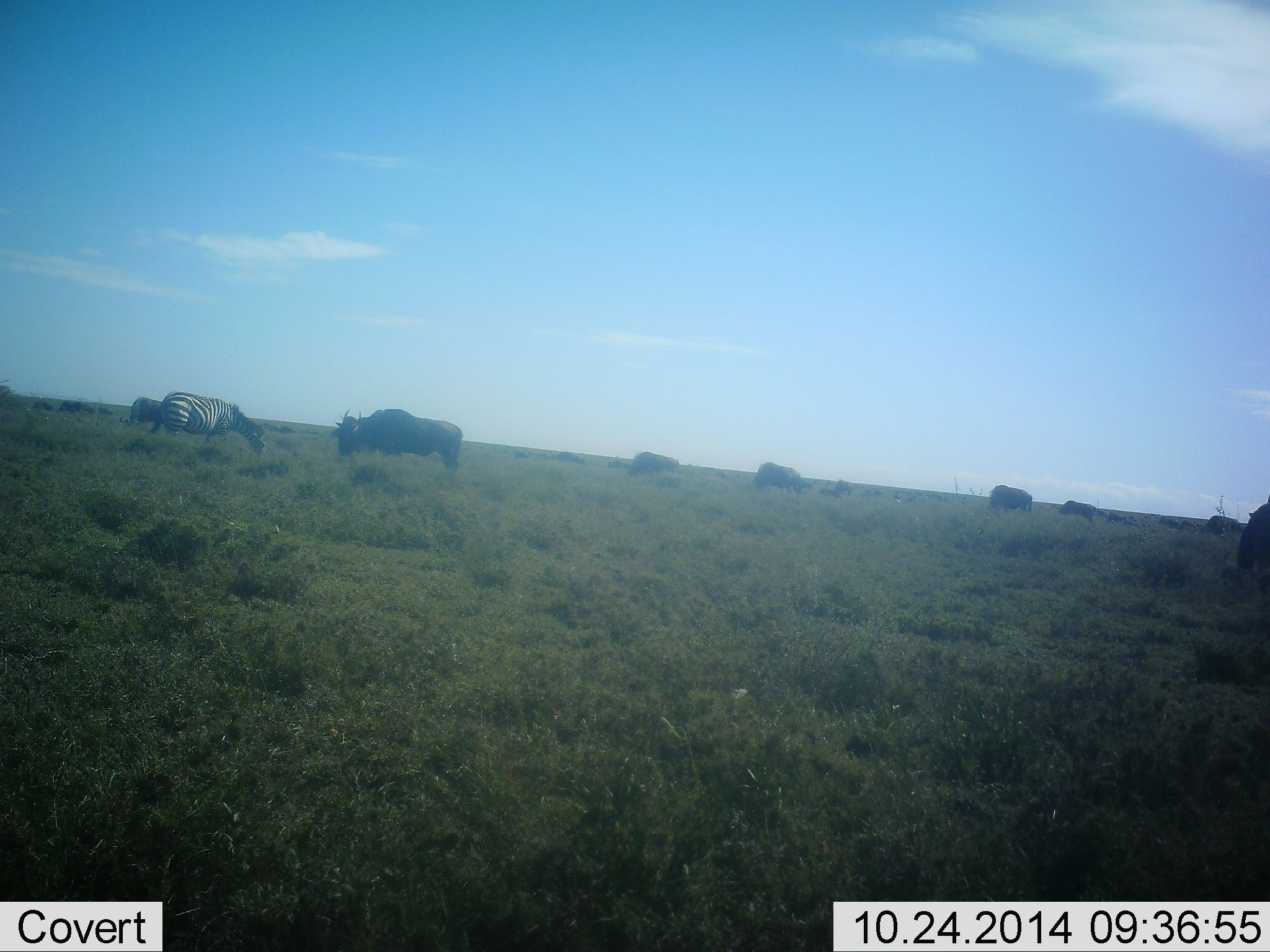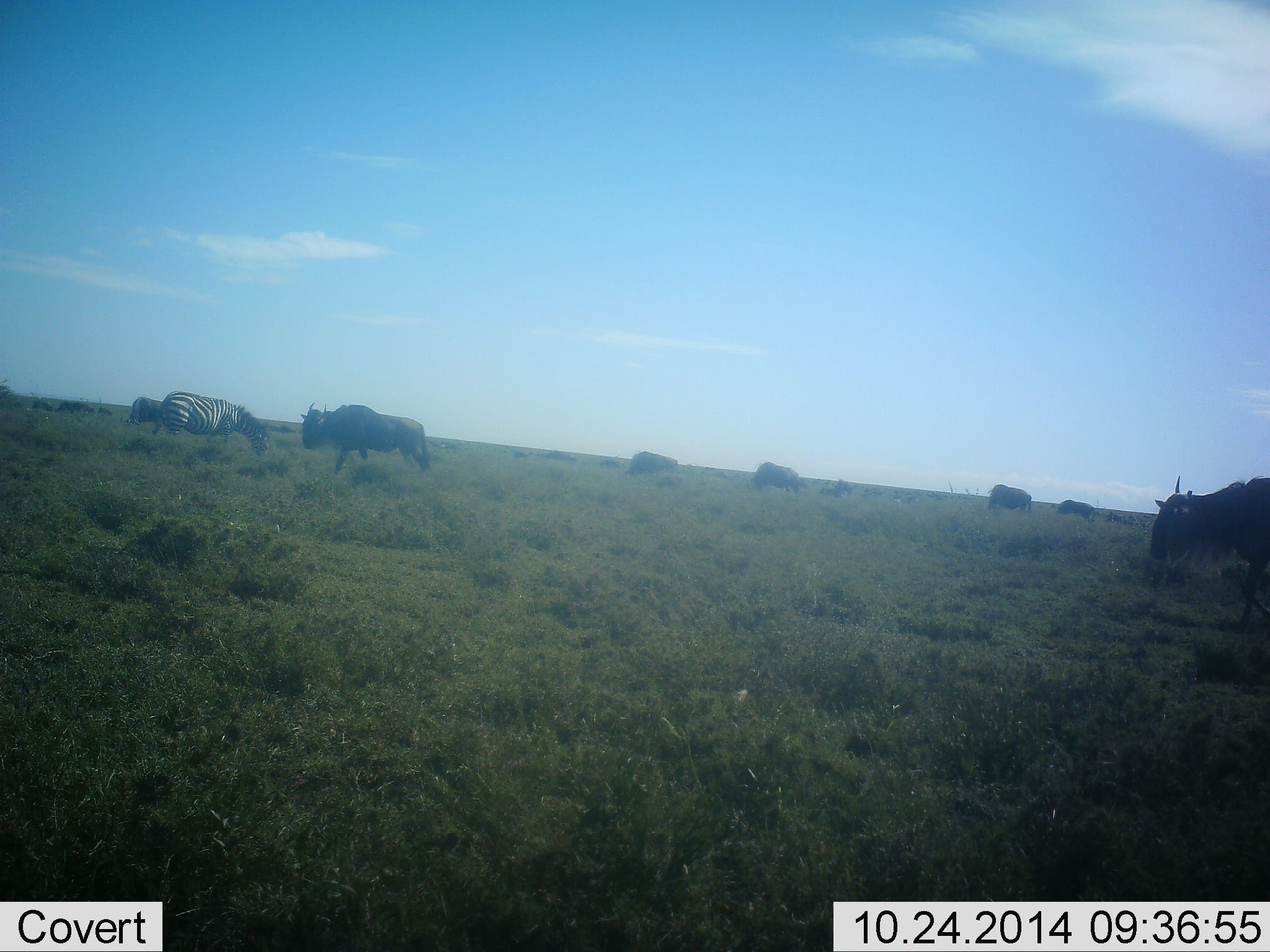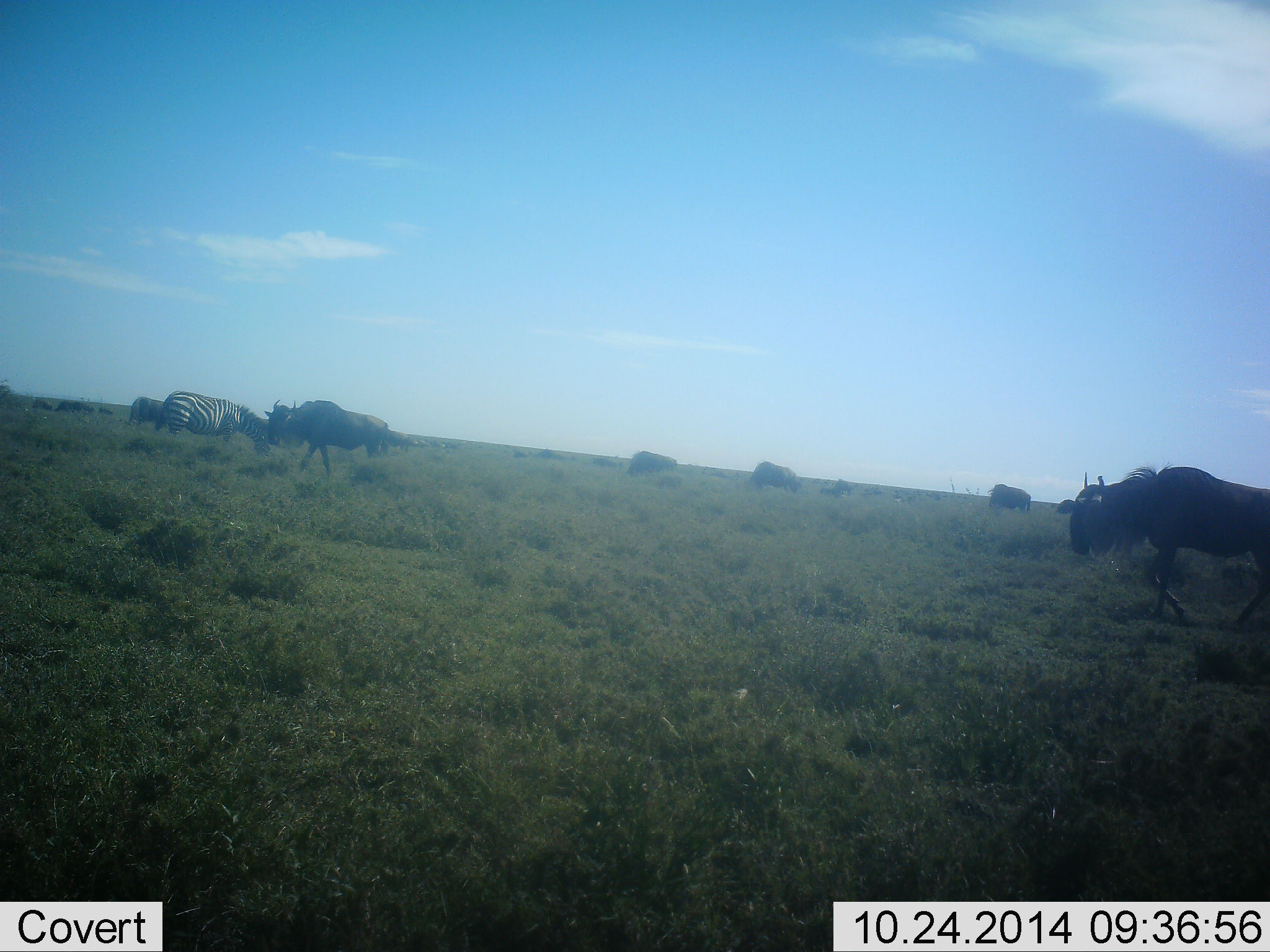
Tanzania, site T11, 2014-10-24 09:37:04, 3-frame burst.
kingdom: Animalia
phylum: Chordata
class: Mammalia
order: Artiodactyla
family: Bovidae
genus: Connochaetes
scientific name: Connochaetes taurinus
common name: blue wildebeest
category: wildebeest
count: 9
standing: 30%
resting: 0%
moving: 90%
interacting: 10%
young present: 0%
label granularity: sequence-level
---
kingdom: Animalia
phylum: Chordata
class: Mammalia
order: Perissodactyla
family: Equidae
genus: Equus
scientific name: Equus quagga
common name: plains zebra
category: zebra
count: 1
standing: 30%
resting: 0%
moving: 0%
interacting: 0%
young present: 0%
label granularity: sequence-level